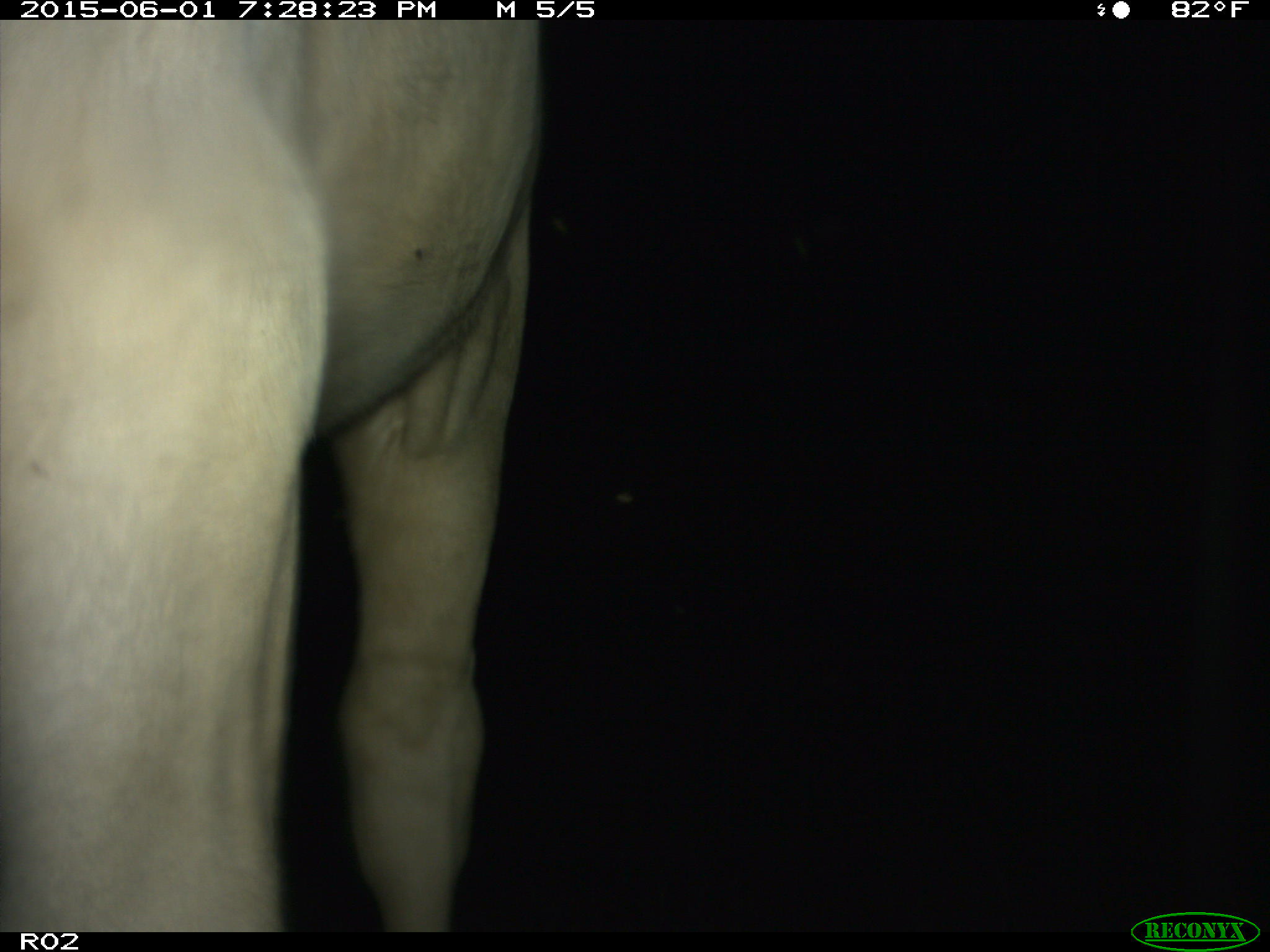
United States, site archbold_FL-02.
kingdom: Animalia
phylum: Chordata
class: Mammalia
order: Artiodactyla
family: Bovidae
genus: Bos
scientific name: Bos taurus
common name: domestic cow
Bos taurus (domestic cow).